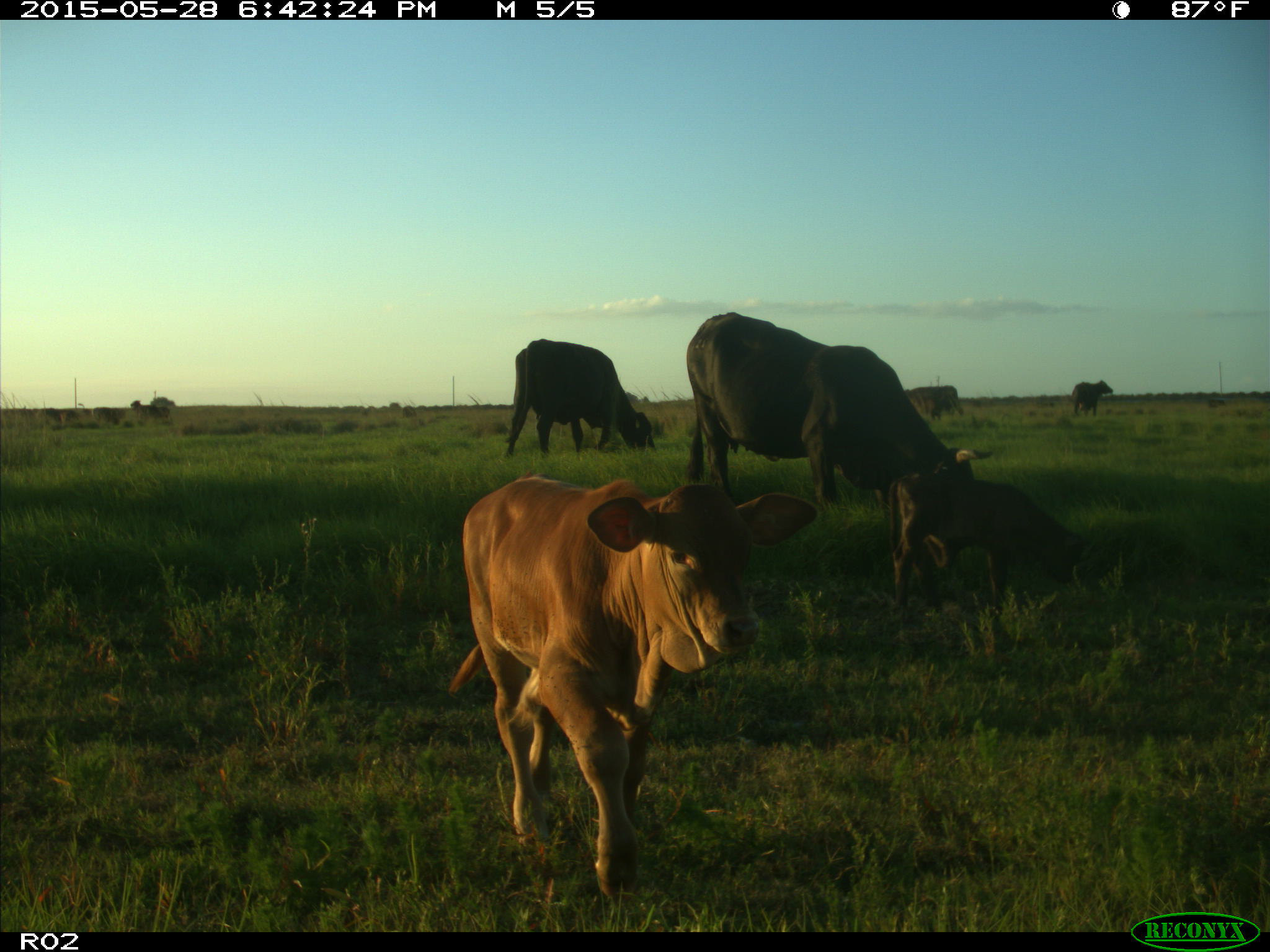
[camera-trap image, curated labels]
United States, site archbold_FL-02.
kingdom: Animalia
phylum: Chordata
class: Mammalia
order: Artiodactyla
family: Bovidae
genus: Bos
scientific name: Bos taurus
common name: domestic cow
Bos taurus (domestic cow).